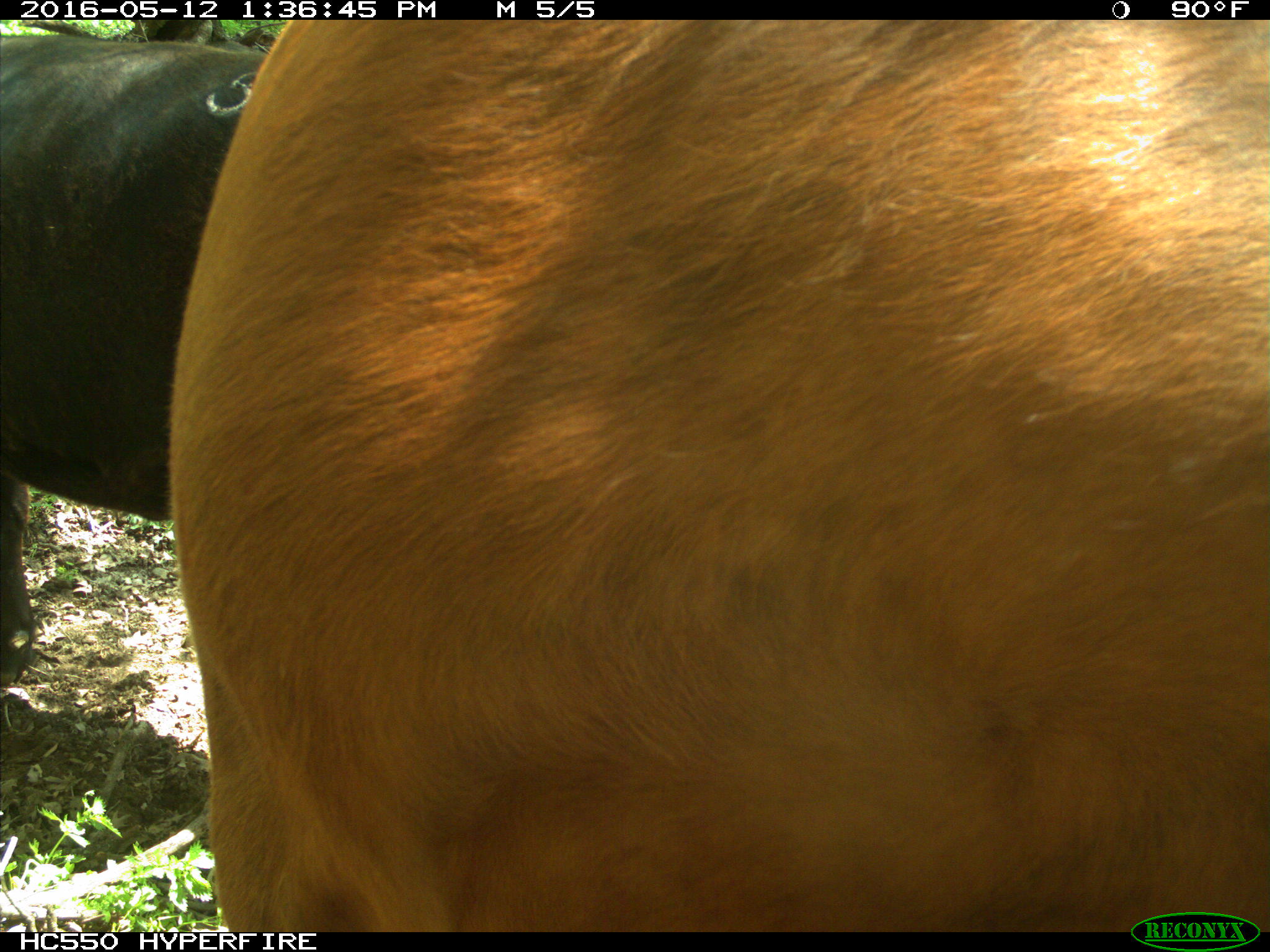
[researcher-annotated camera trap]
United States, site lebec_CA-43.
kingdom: Animalia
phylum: Chordata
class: Mammalia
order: Artiodactyla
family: Bovidae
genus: Bos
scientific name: Bos taurus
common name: domestic cow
Bos taurus (domestic cow).